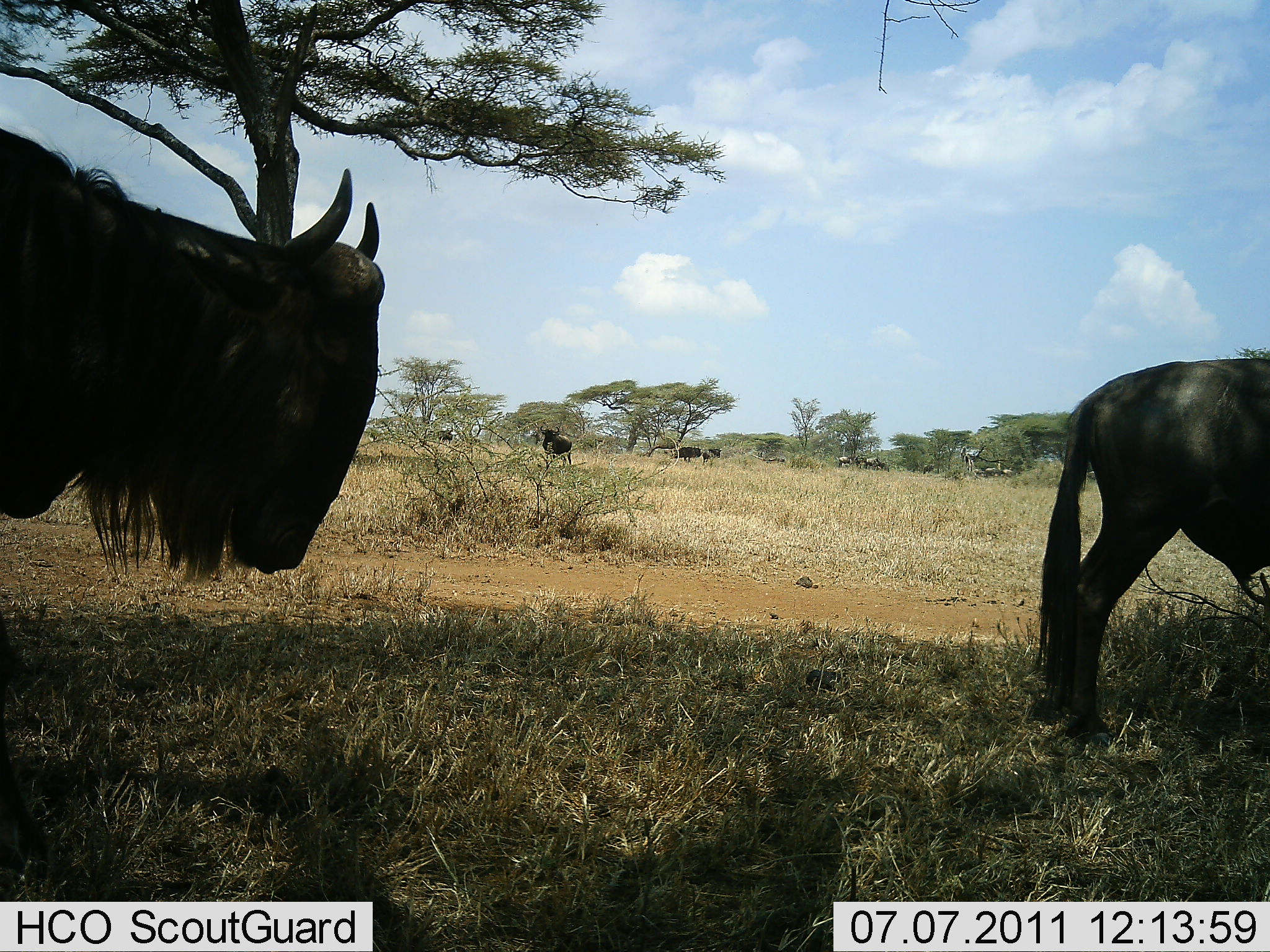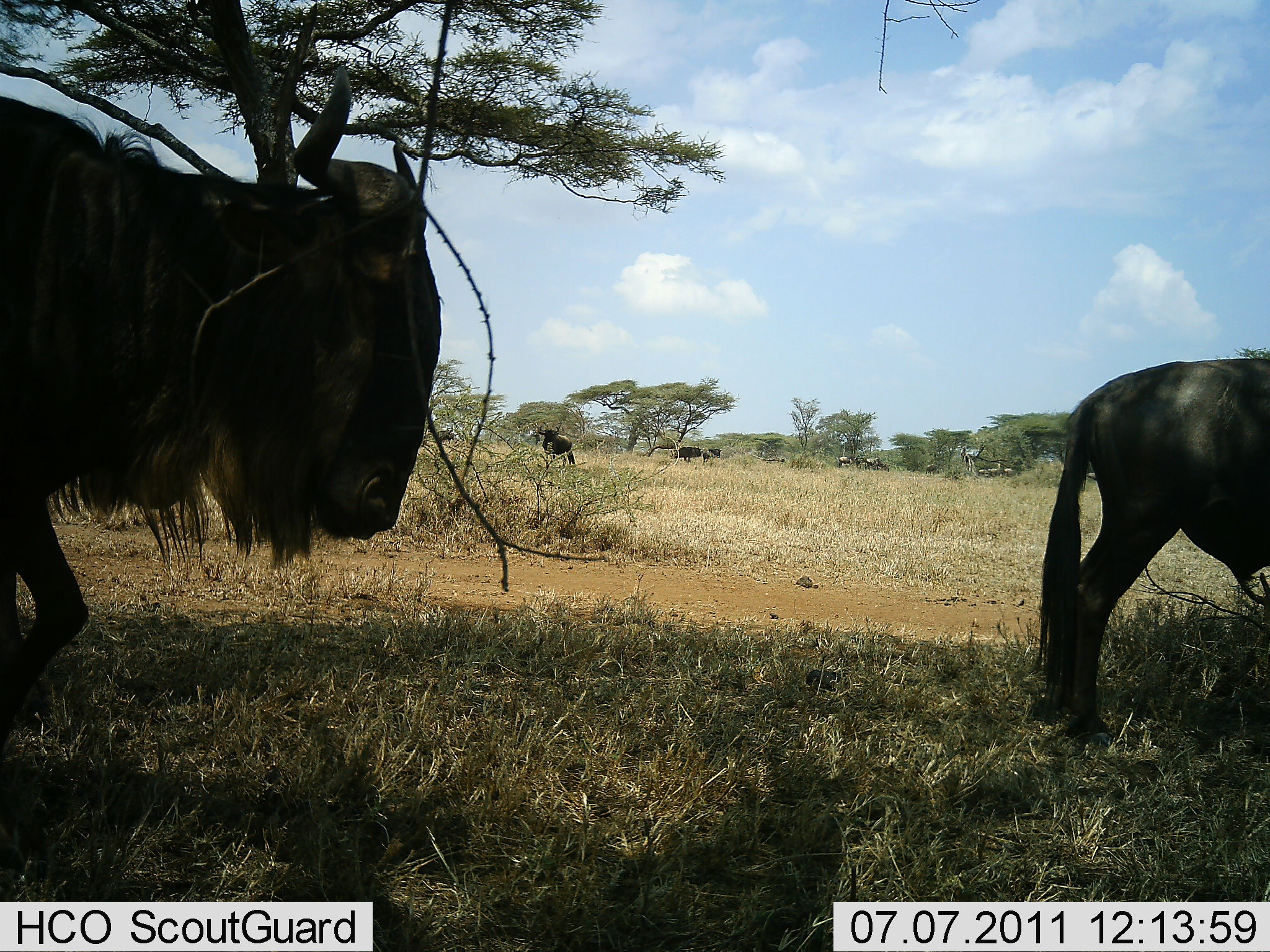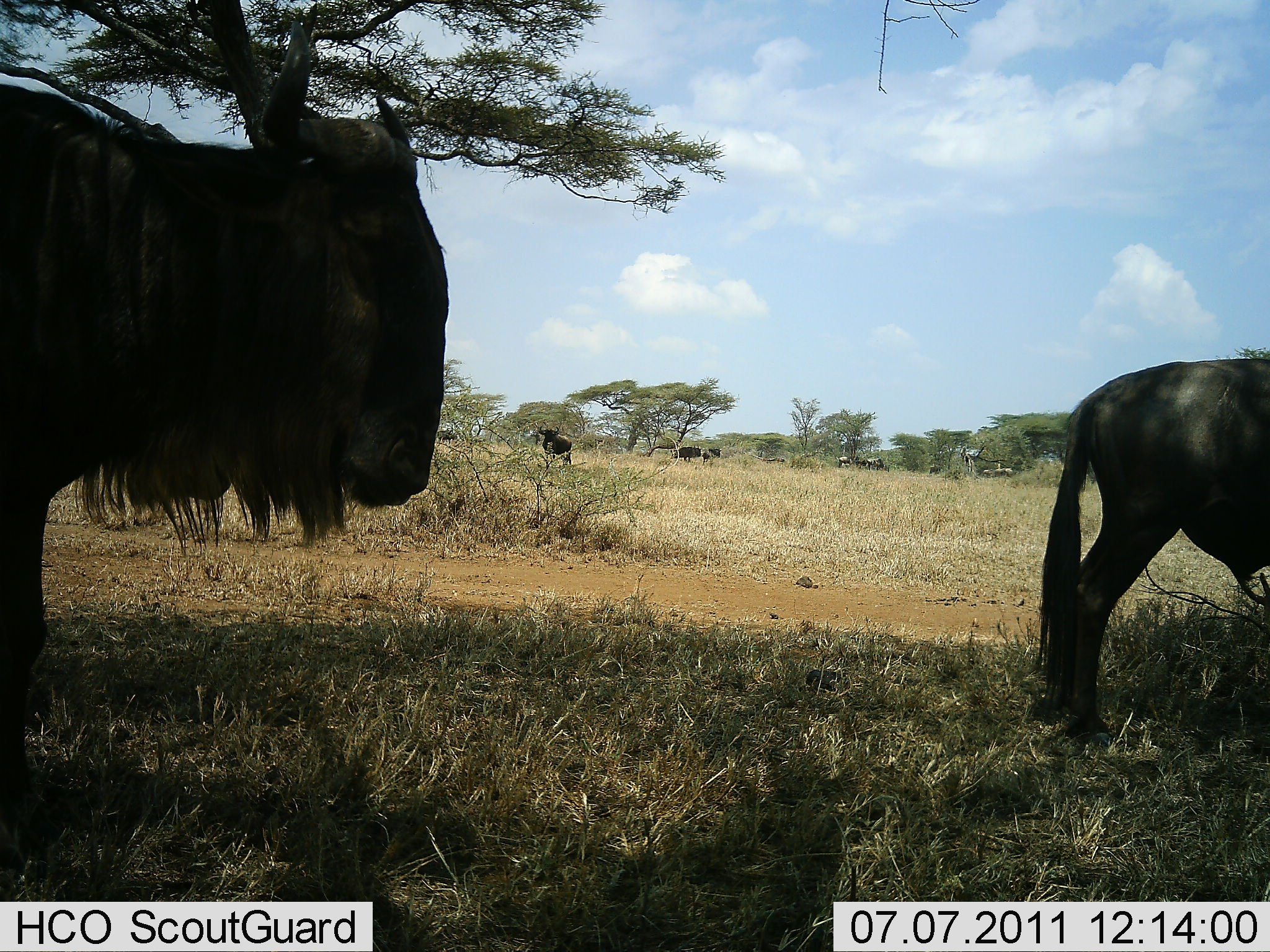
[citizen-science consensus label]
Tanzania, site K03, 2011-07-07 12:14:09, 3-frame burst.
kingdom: Animalia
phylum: Chordata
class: Mammalia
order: Artiodactyla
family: Bovidae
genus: Connochaetes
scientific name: Connochaetes taurinus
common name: blue wildebeest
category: wildebeest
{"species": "wildebeest (blue wildebeest) (Connochaetes taurinus)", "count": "9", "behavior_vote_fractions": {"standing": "93%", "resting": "7%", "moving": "27%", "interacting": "7%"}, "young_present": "0%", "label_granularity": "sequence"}